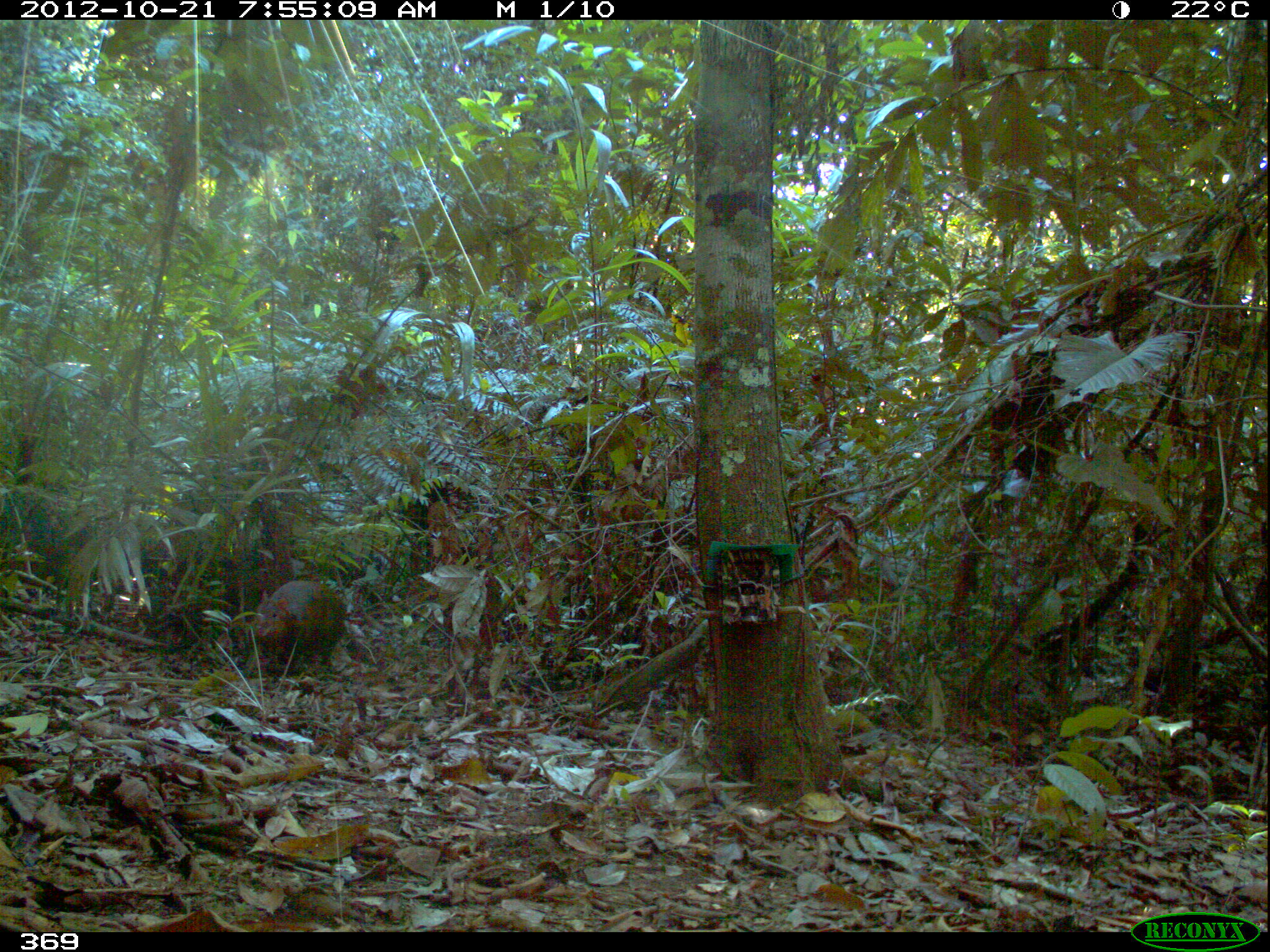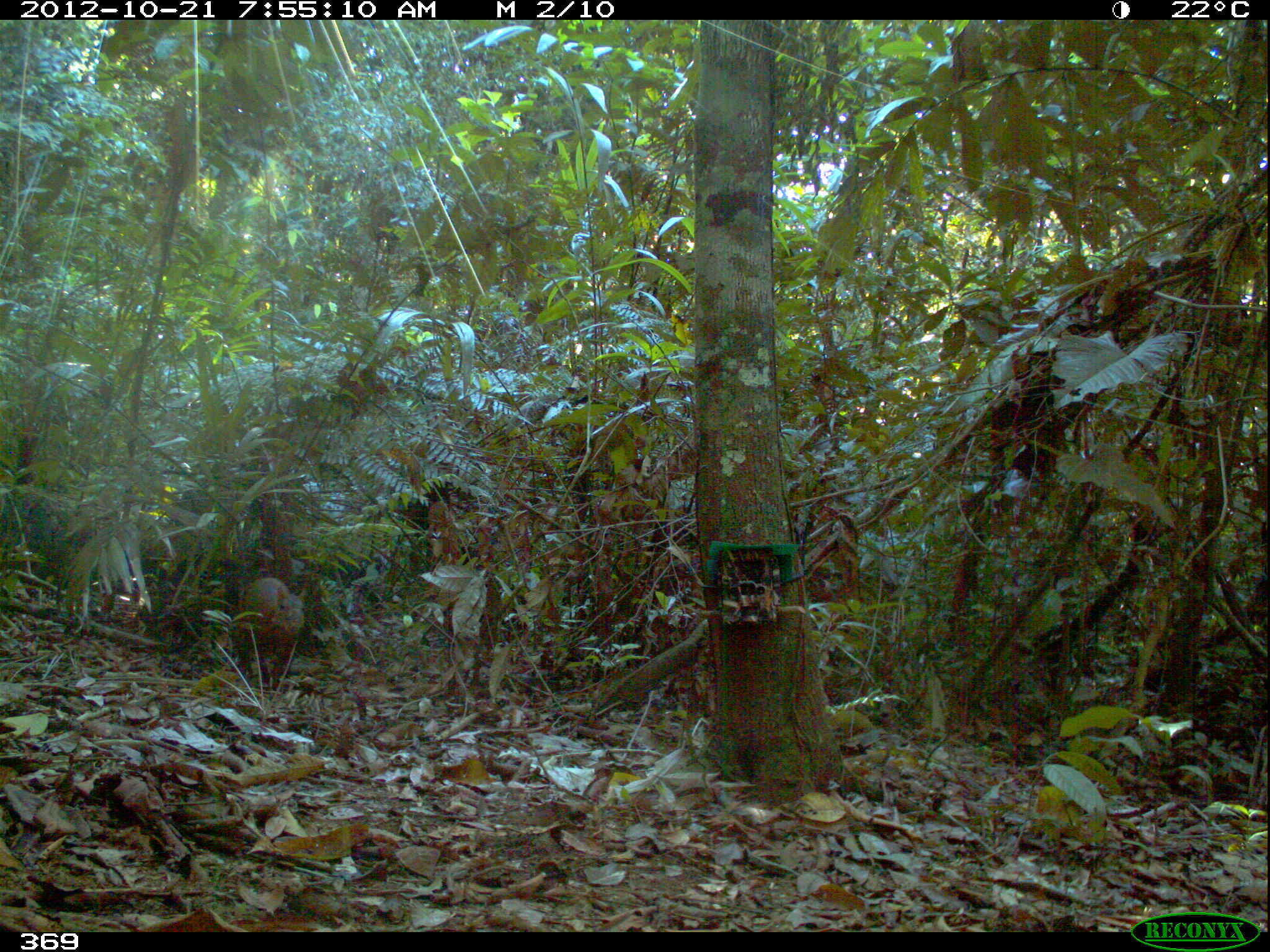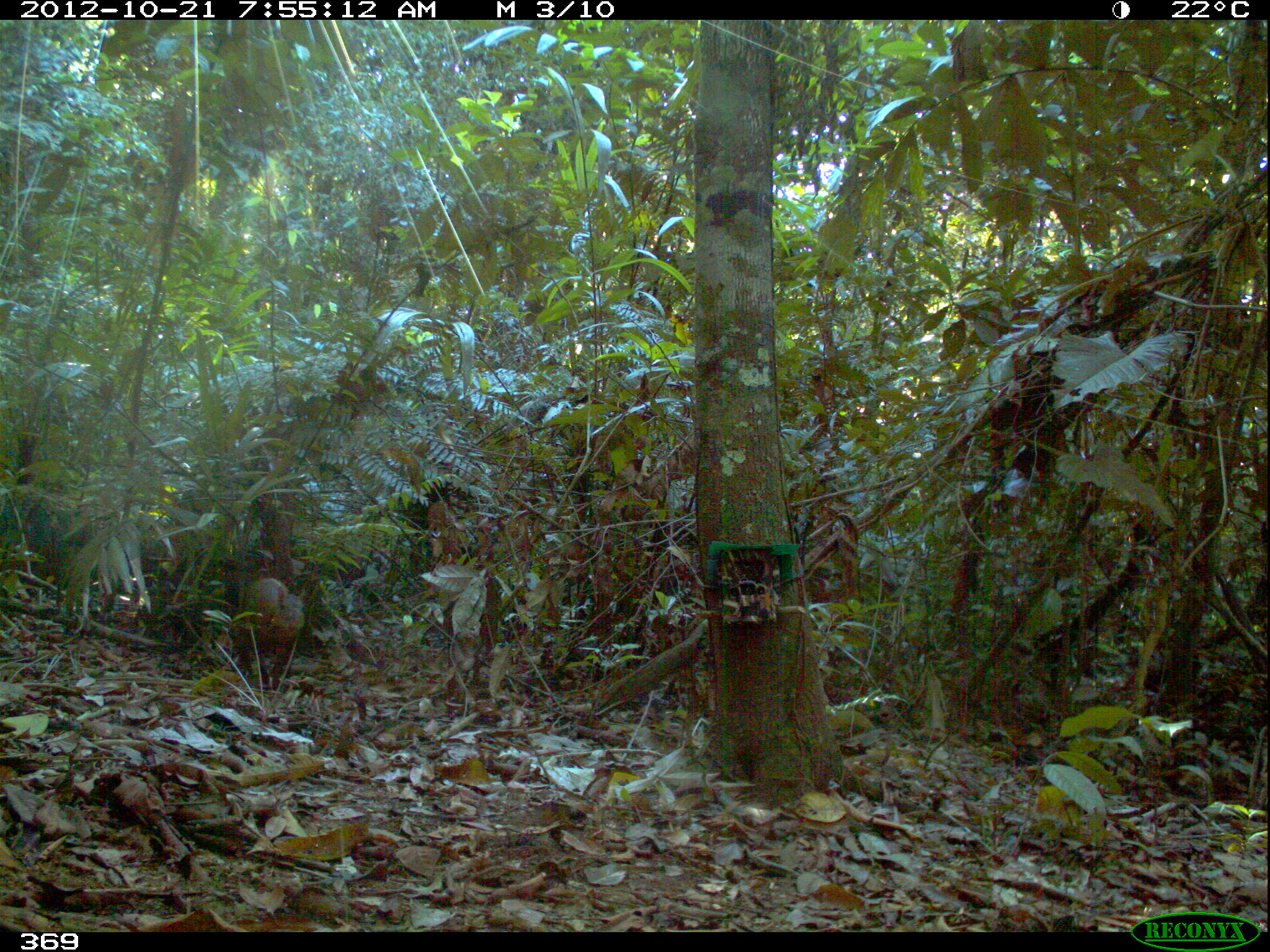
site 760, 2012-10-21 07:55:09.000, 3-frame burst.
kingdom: Animalia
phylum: Chordata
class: Mammalia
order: Rodentia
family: Dasyproctidae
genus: Dasyprocta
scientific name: Dasyprocta punctata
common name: central american agouti